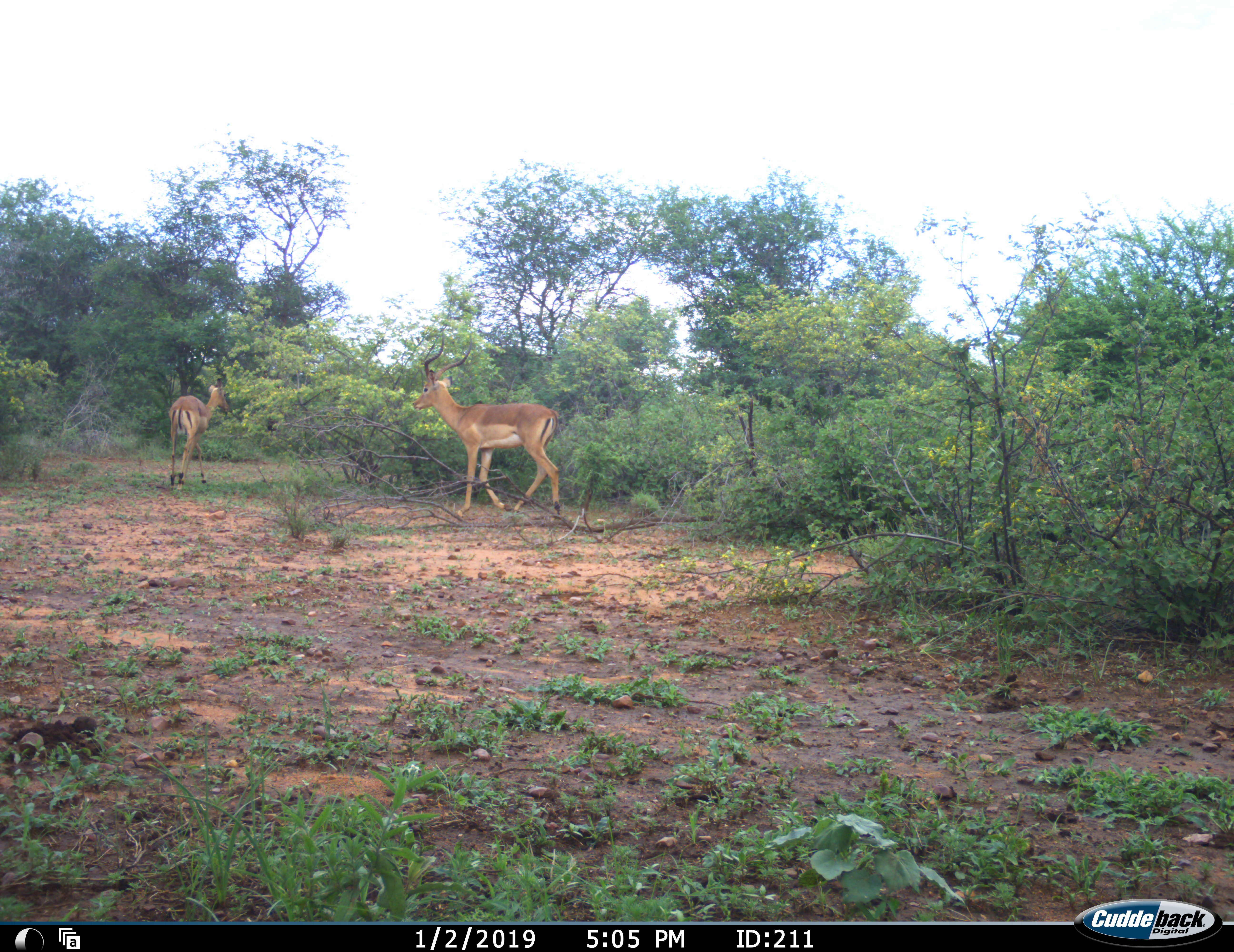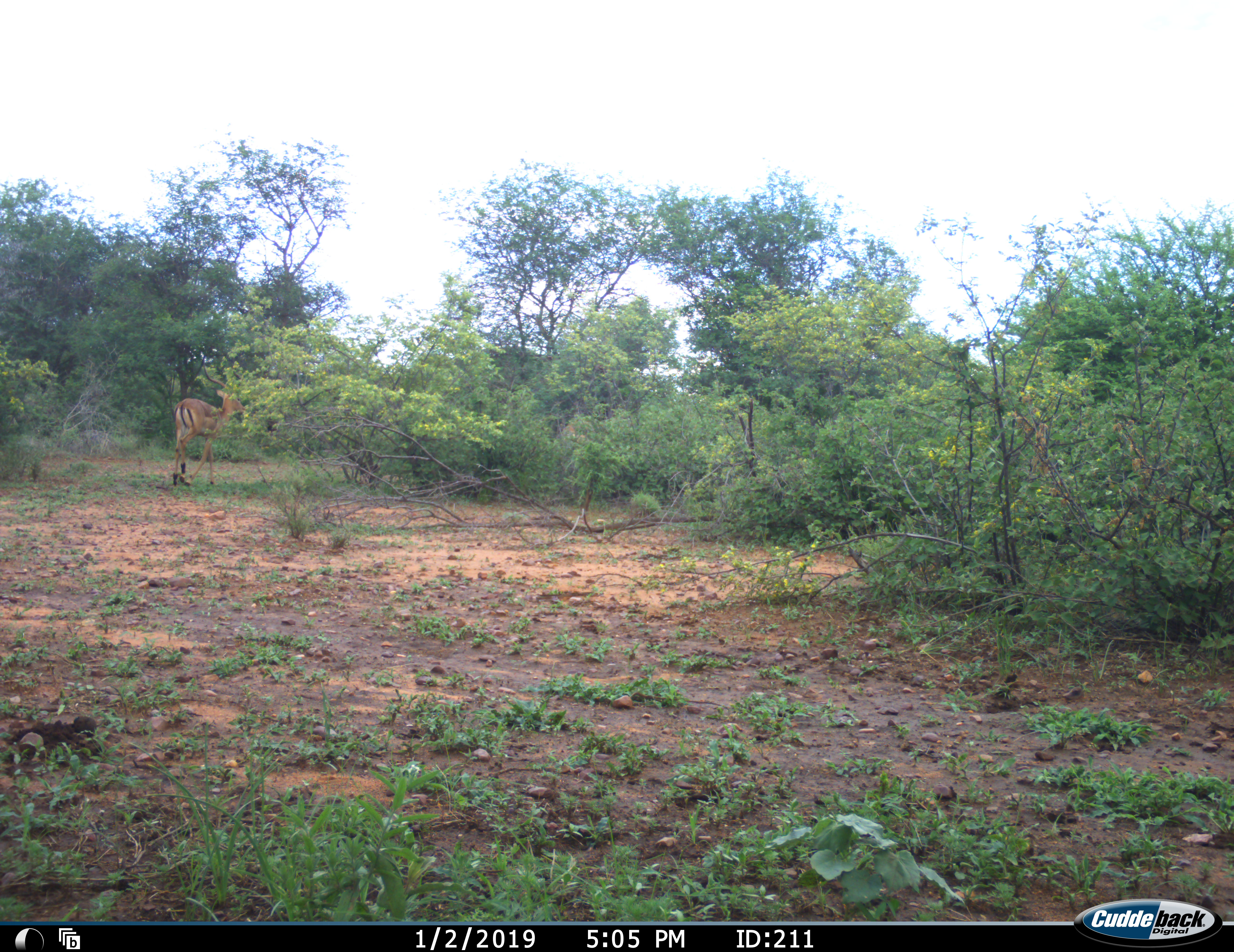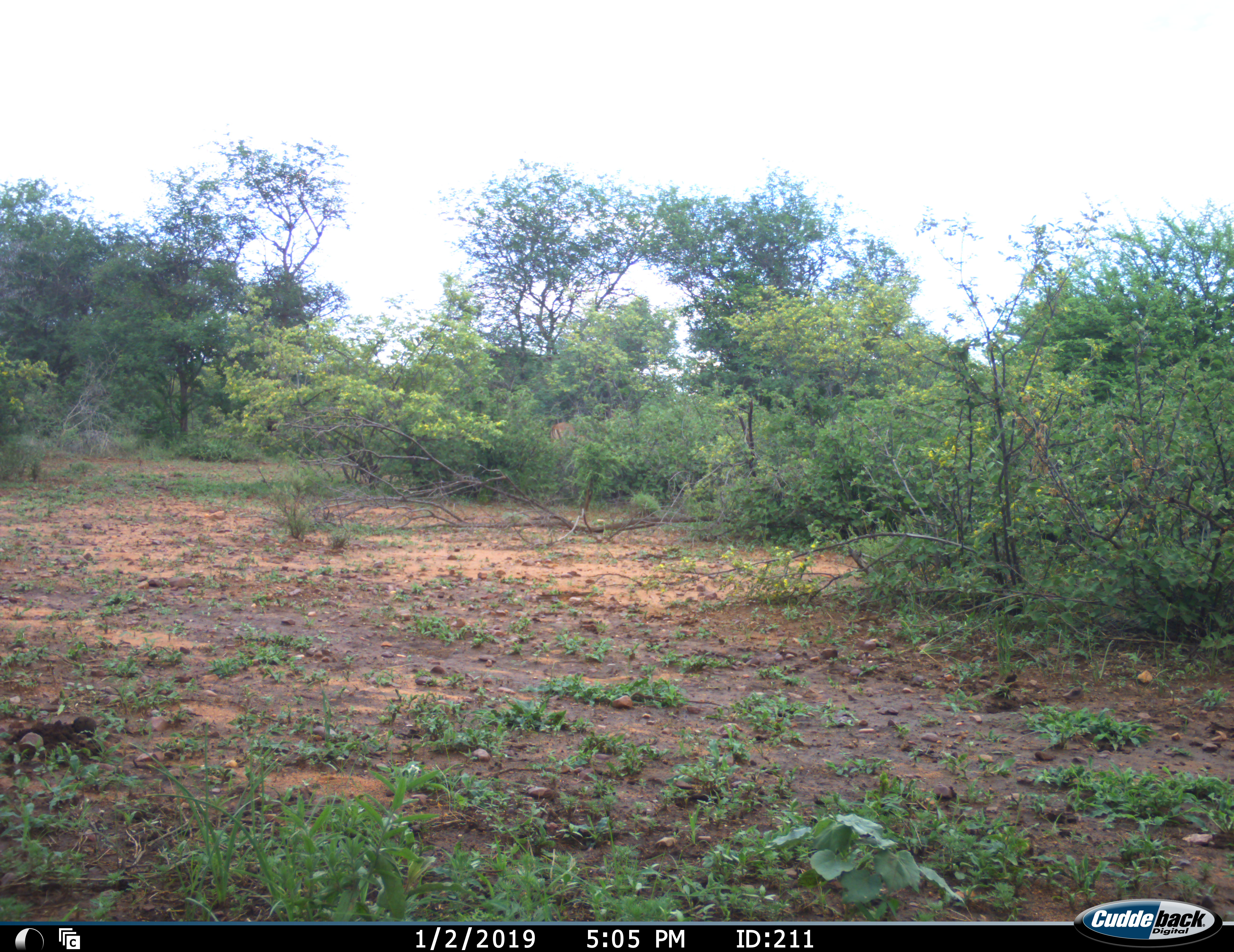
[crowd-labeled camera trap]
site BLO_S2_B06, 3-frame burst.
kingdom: Animalia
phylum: Chordata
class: Mammalia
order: Artiodactyla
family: Bovidae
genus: Aepyceros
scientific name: Aepyceros melampus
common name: impala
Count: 2.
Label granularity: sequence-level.